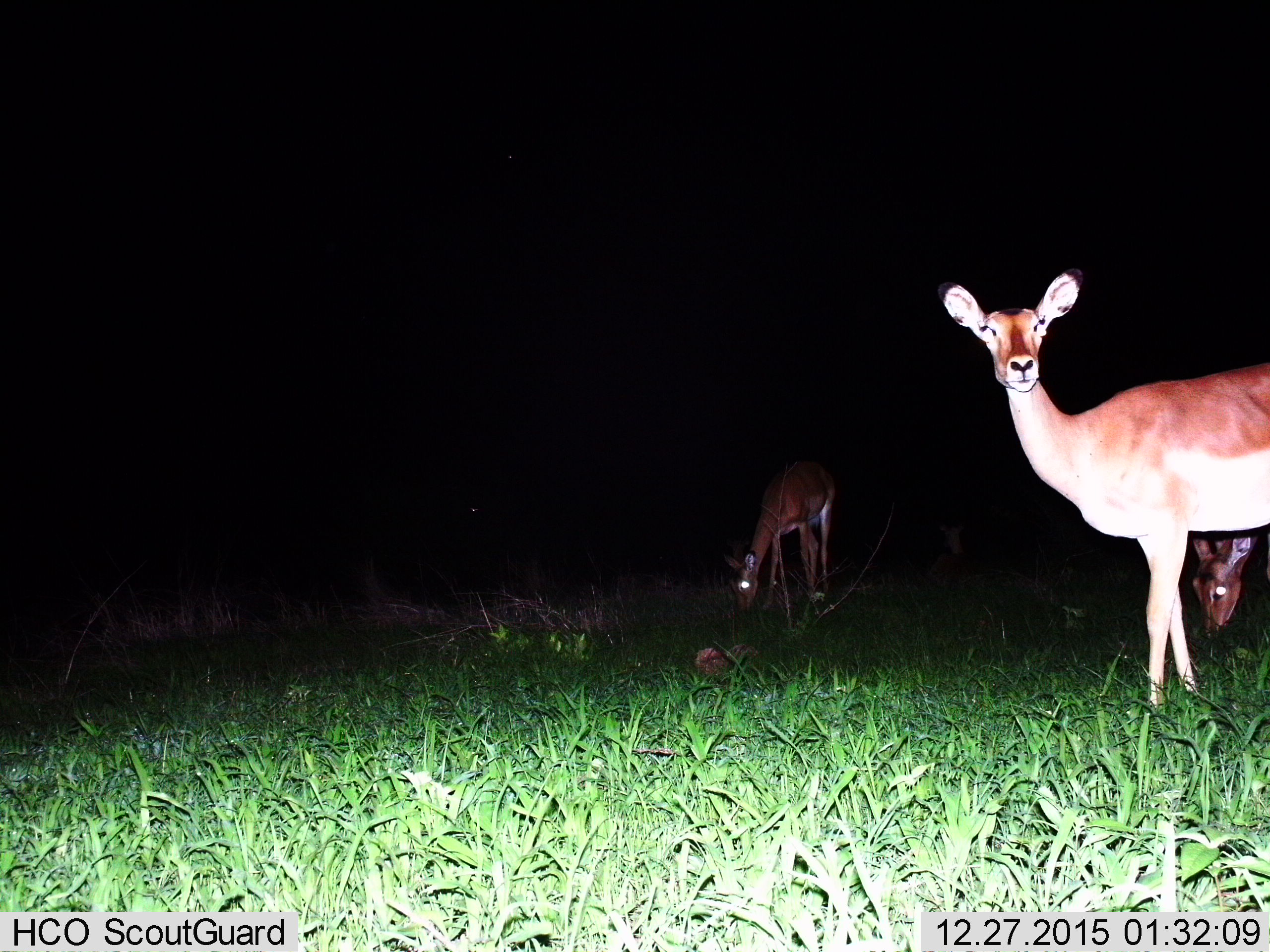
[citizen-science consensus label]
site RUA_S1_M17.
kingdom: Animalia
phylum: Chordata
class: Mammalia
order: Artiodactyla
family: Bovidae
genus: Aepyceros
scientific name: Aepyceros melampus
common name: impala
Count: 4.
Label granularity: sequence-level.